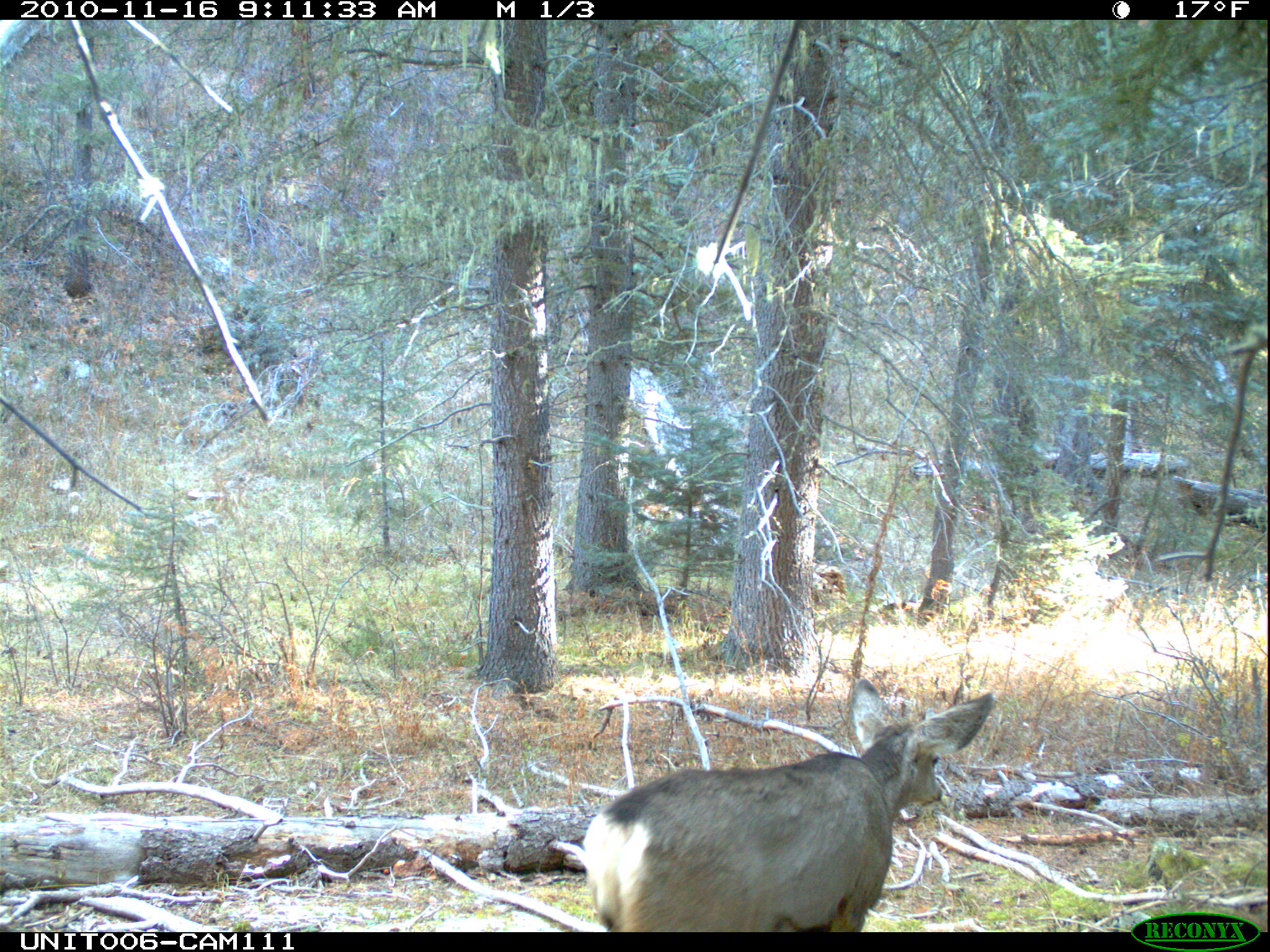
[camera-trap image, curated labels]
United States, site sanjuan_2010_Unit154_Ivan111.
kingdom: Animalia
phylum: Chordata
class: Mammalia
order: Artiodactyla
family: Cervidae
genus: Odocoileus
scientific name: Odocoileus hemionus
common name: mule deer